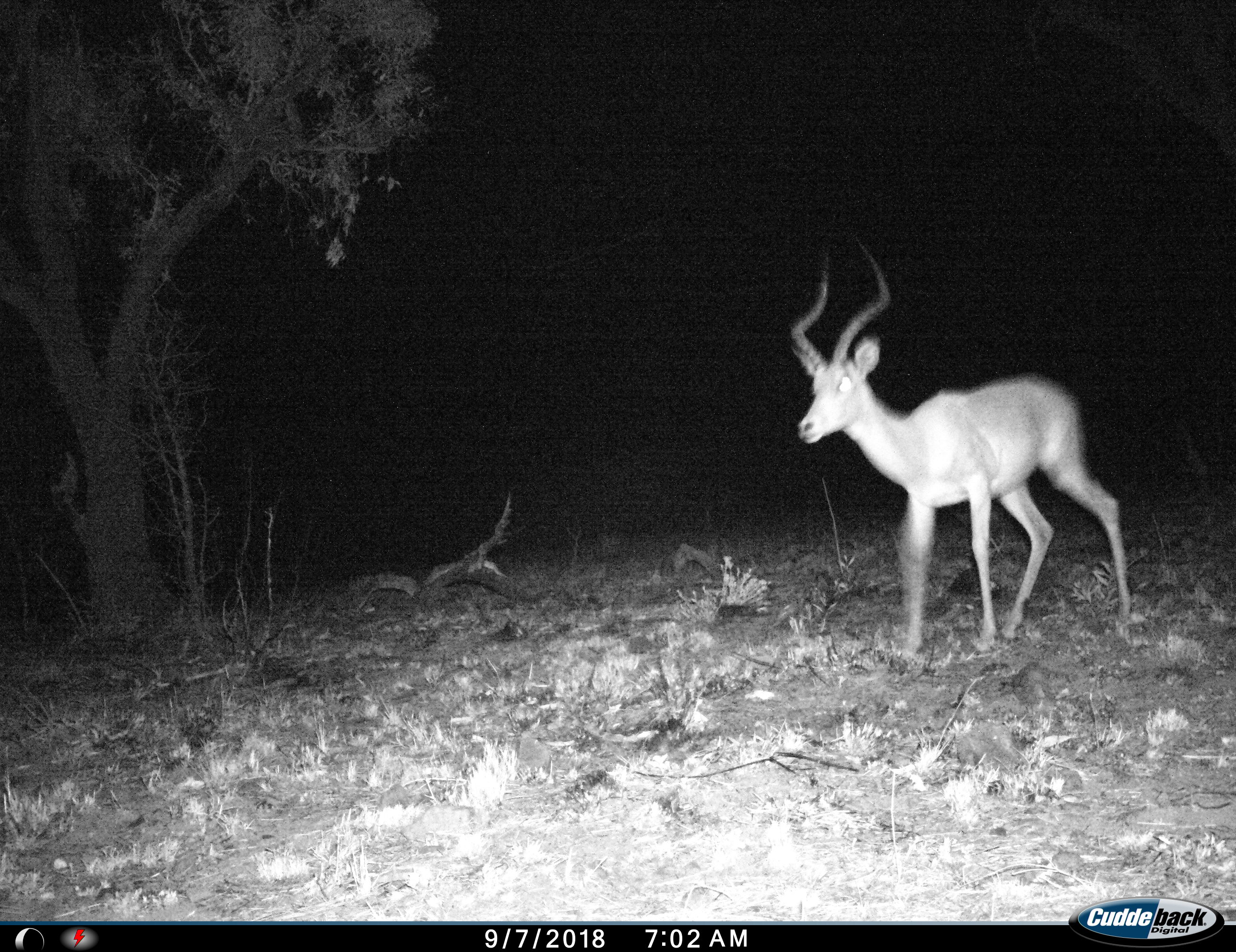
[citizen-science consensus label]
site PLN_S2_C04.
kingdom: Animalia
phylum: Chordata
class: Mammalia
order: Artiodactyla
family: Bovidae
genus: Aepyceros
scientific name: Aepyceros melampus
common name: impala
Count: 1.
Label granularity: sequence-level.